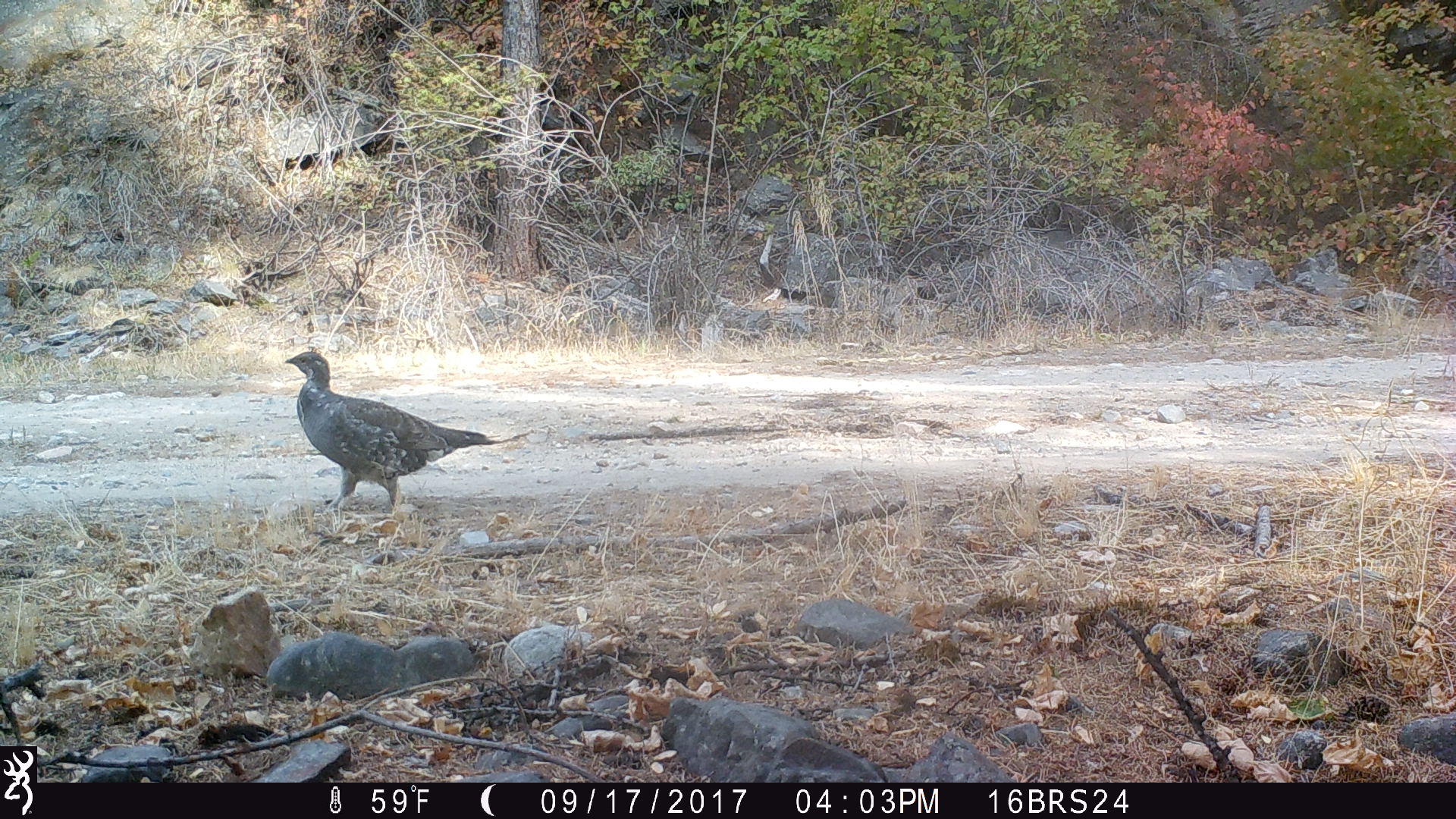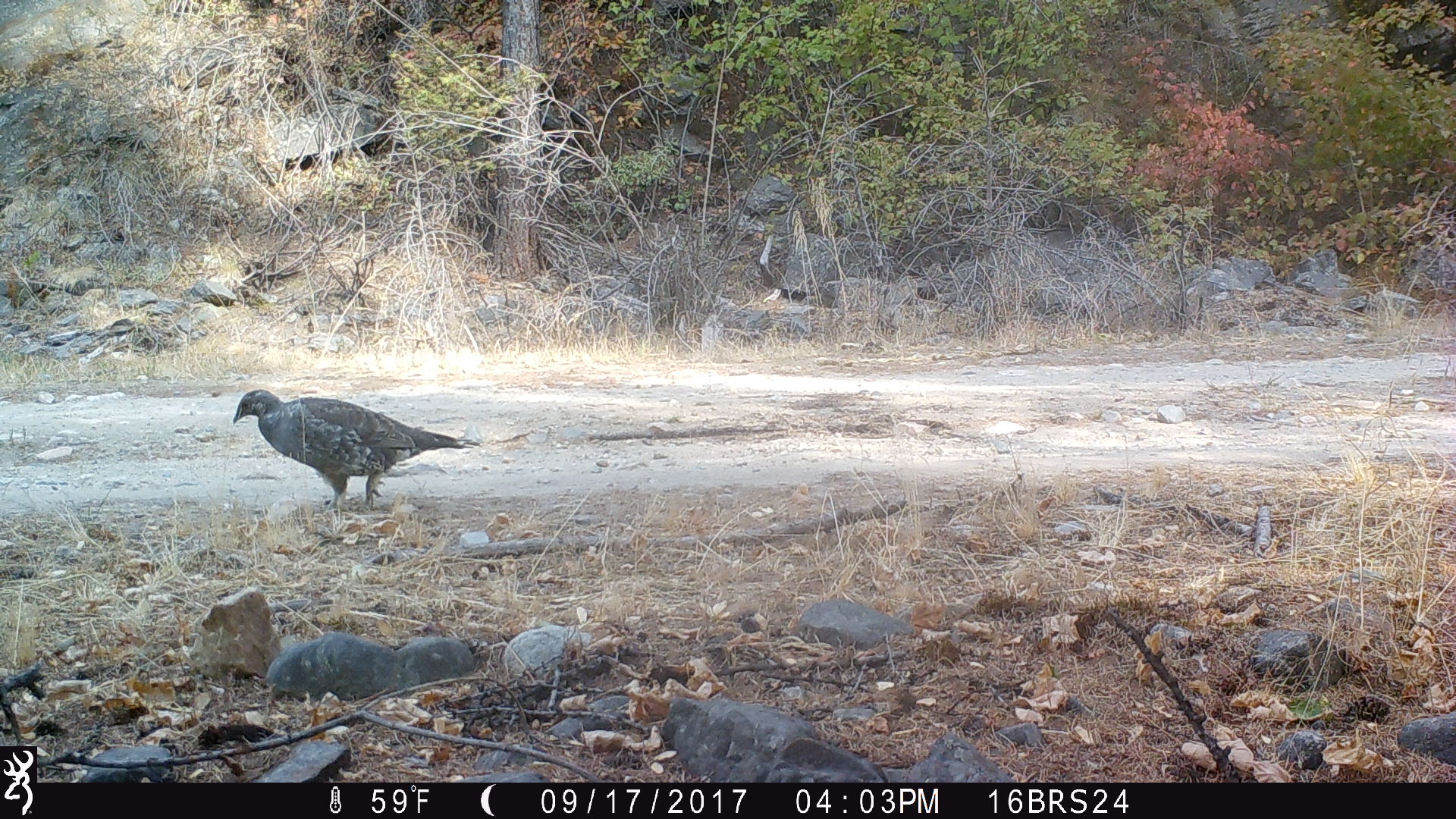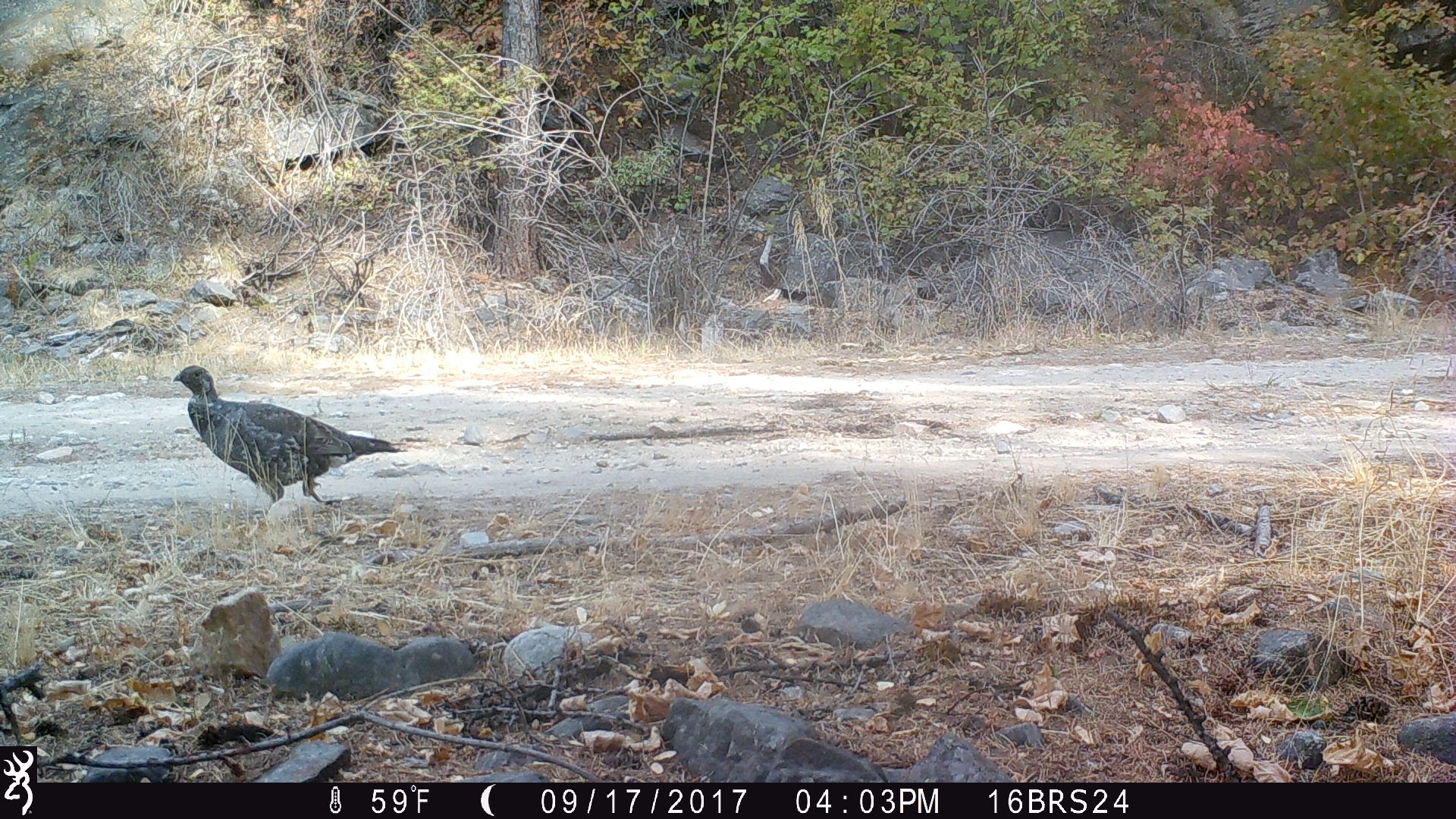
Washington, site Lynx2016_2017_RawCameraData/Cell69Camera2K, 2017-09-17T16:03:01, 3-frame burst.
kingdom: Animalia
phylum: Chordata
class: Aves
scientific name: Aves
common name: birds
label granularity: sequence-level